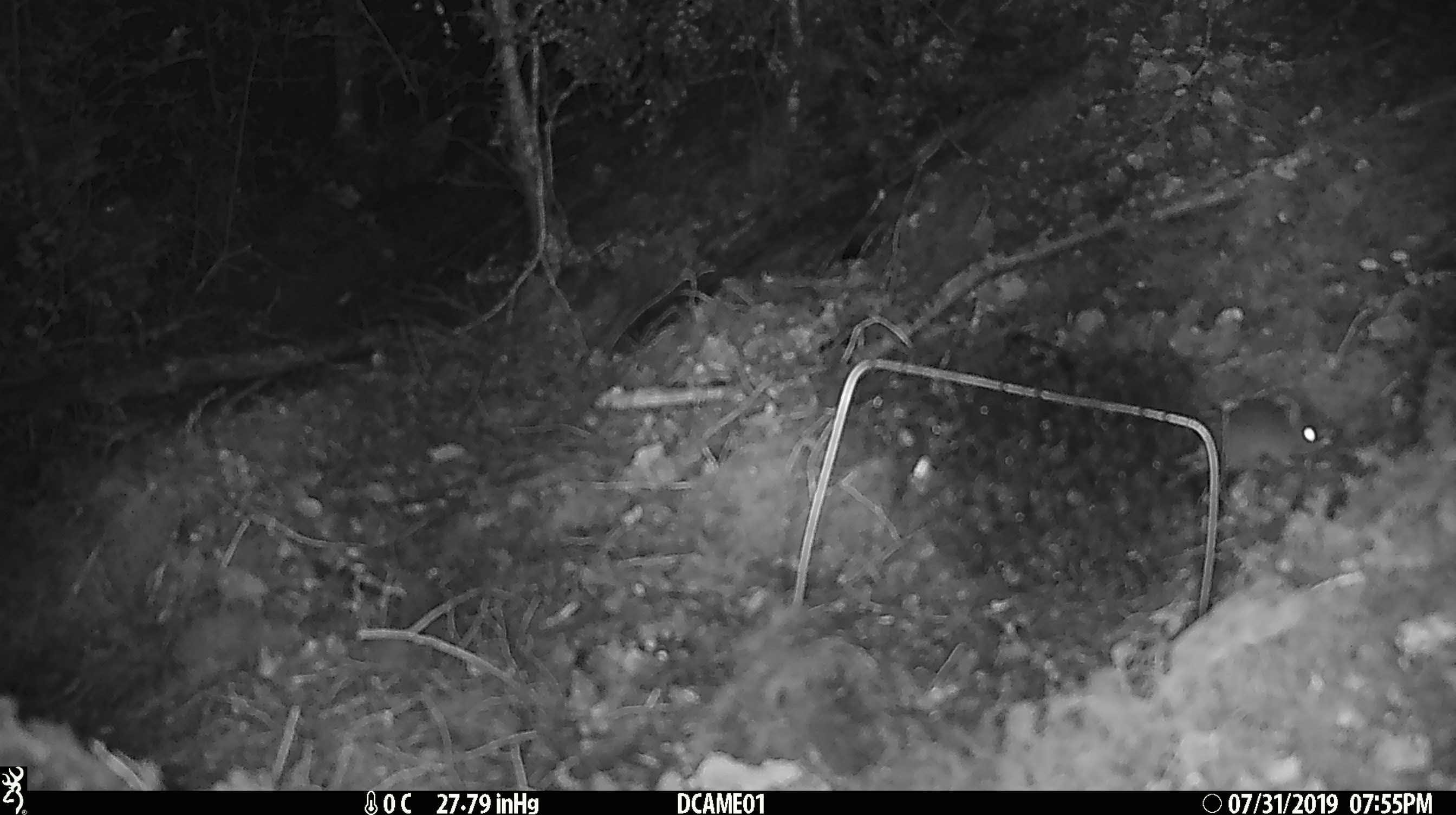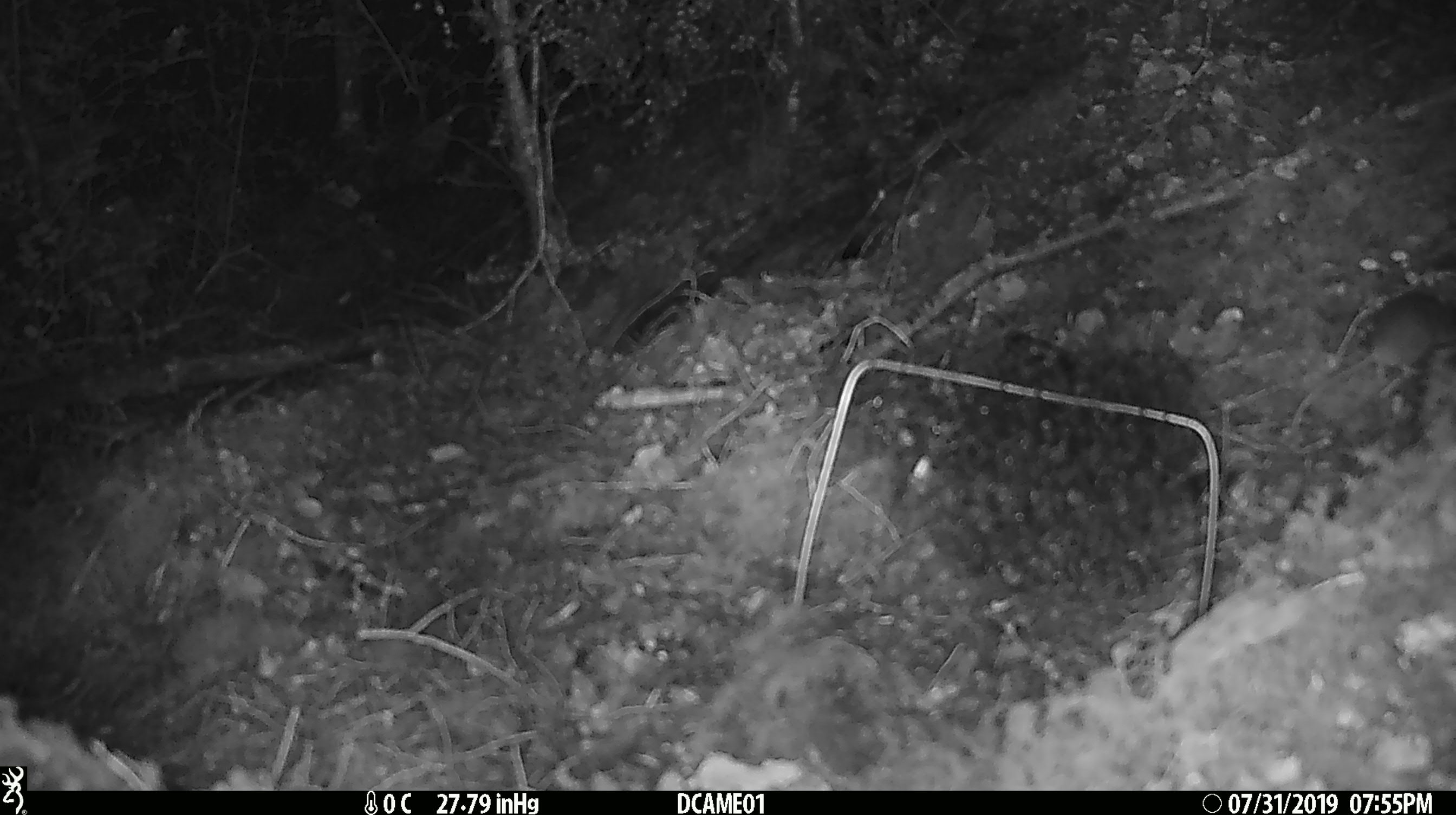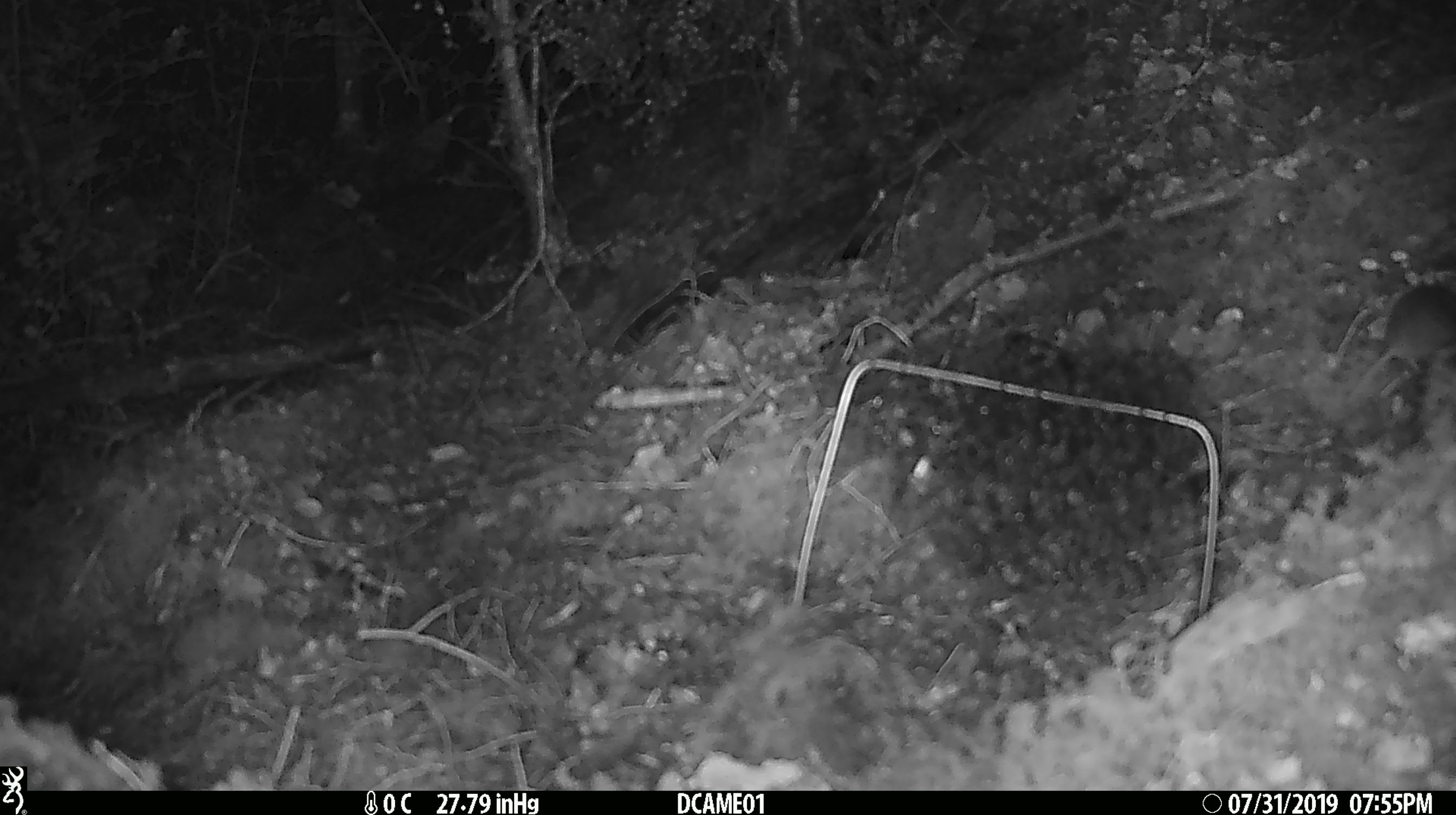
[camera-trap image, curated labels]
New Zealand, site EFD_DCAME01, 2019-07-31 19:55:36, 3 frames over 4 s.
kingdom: Animalia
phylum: Chordata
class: Mammalia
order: Rodentia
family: Muridae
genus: Mus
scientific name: Mus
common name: mouse